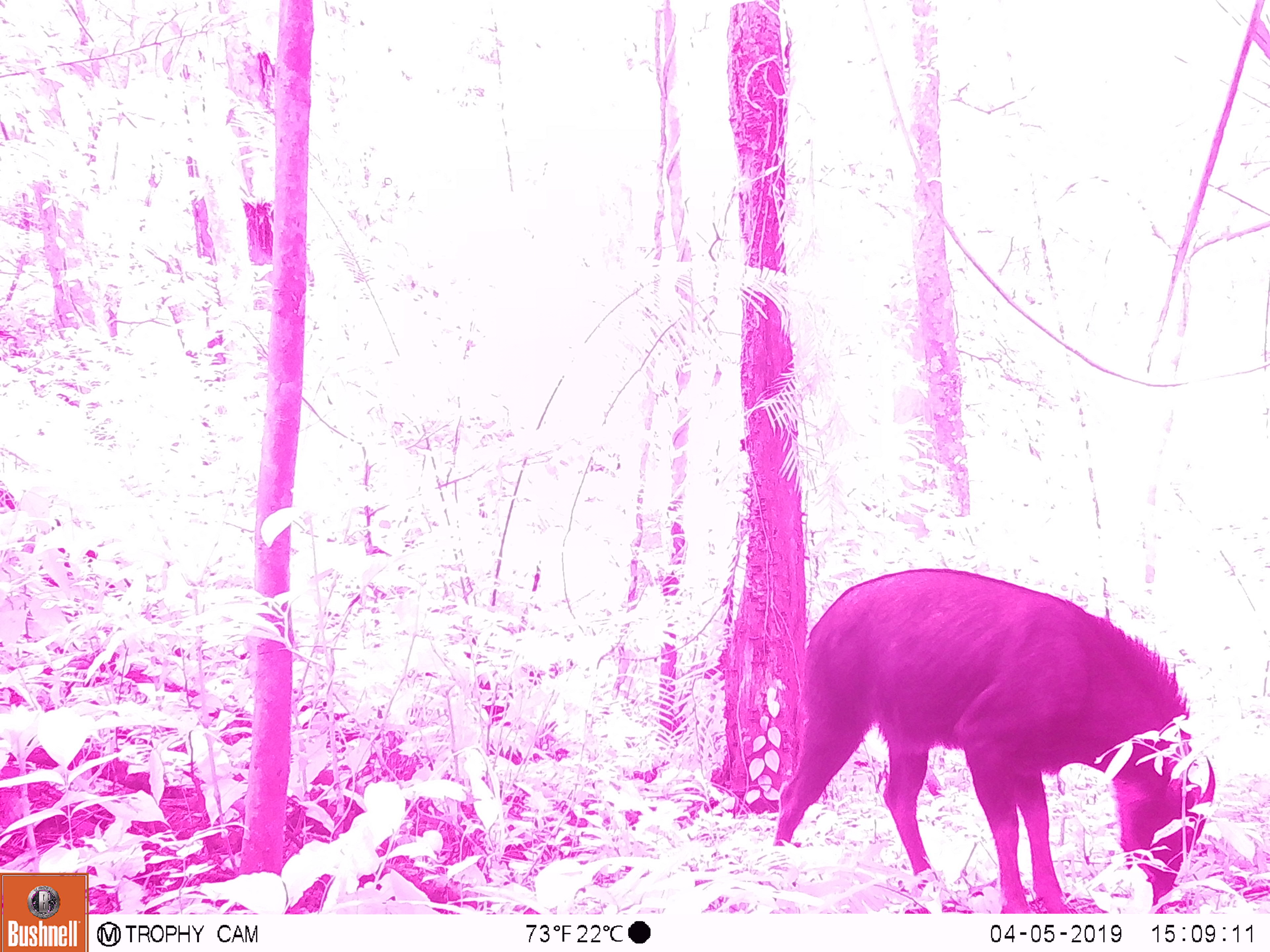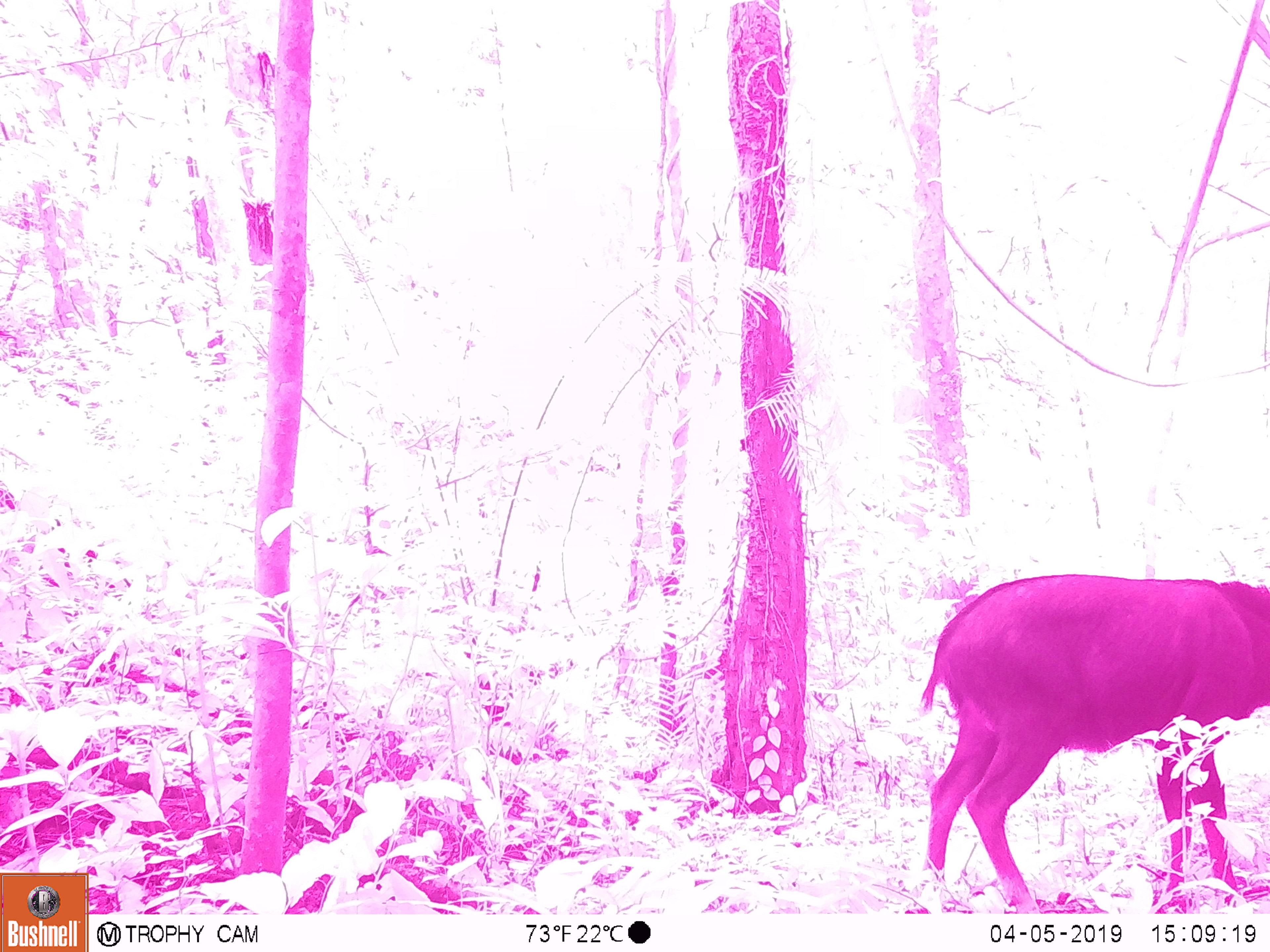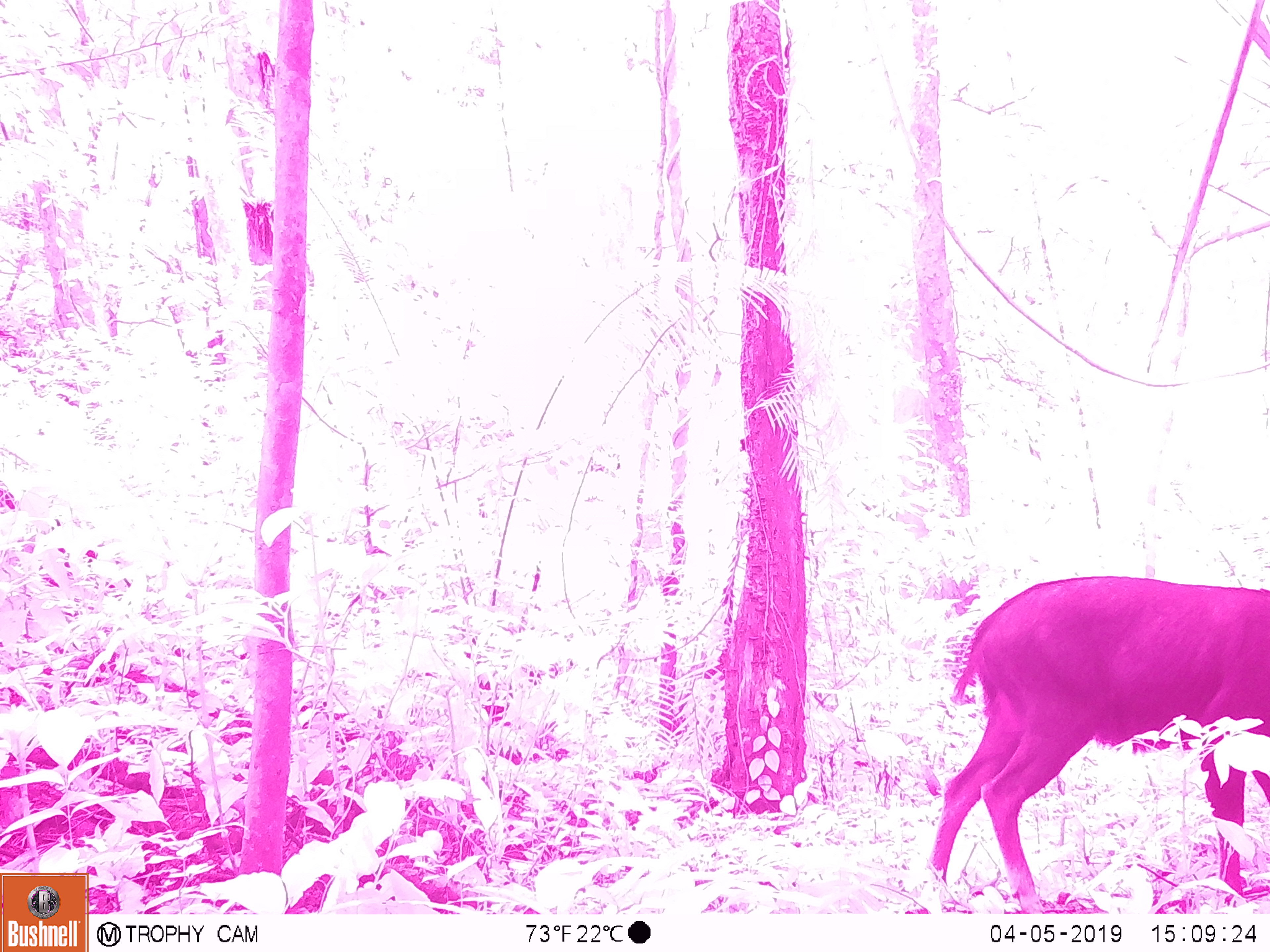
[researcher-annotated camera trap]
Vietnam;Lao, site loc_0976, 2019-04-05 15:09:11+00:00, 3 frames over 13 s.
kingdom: Animalia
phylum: Chordata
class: Mammalia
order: Artiodactyla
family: Bovidae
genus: Capricornis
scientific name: Capricornis sumatraensis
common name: chinese serow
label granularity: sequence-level